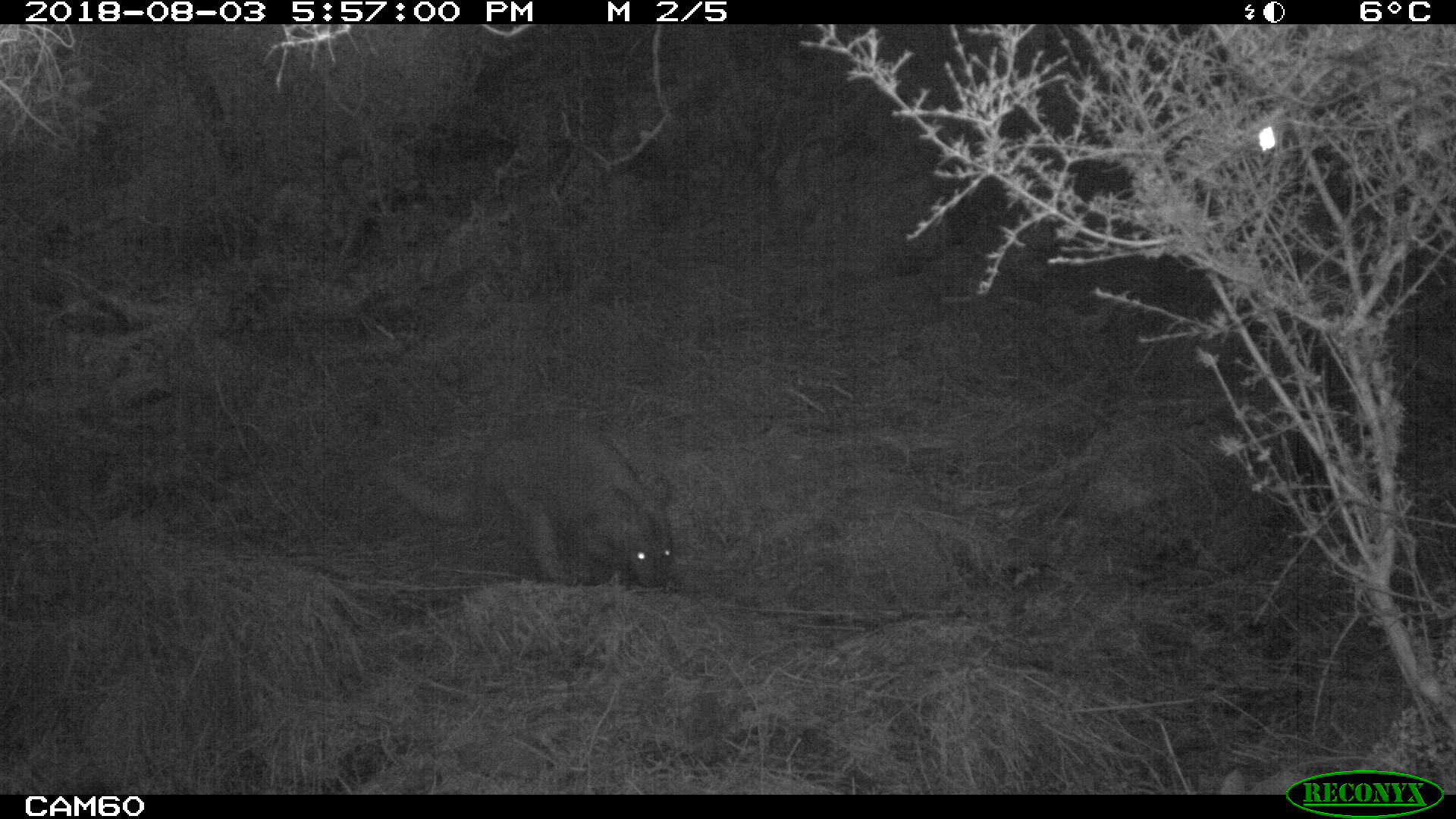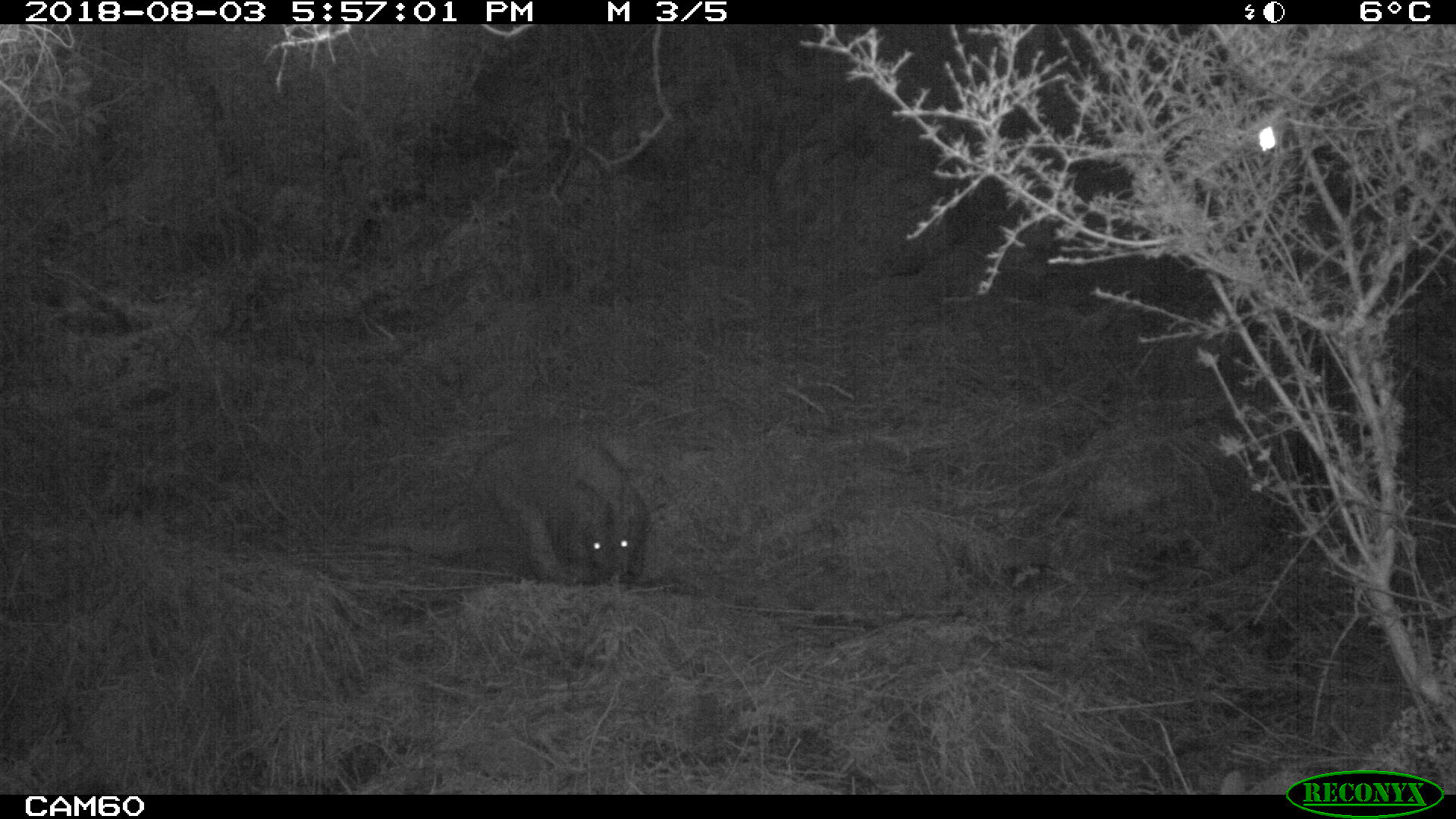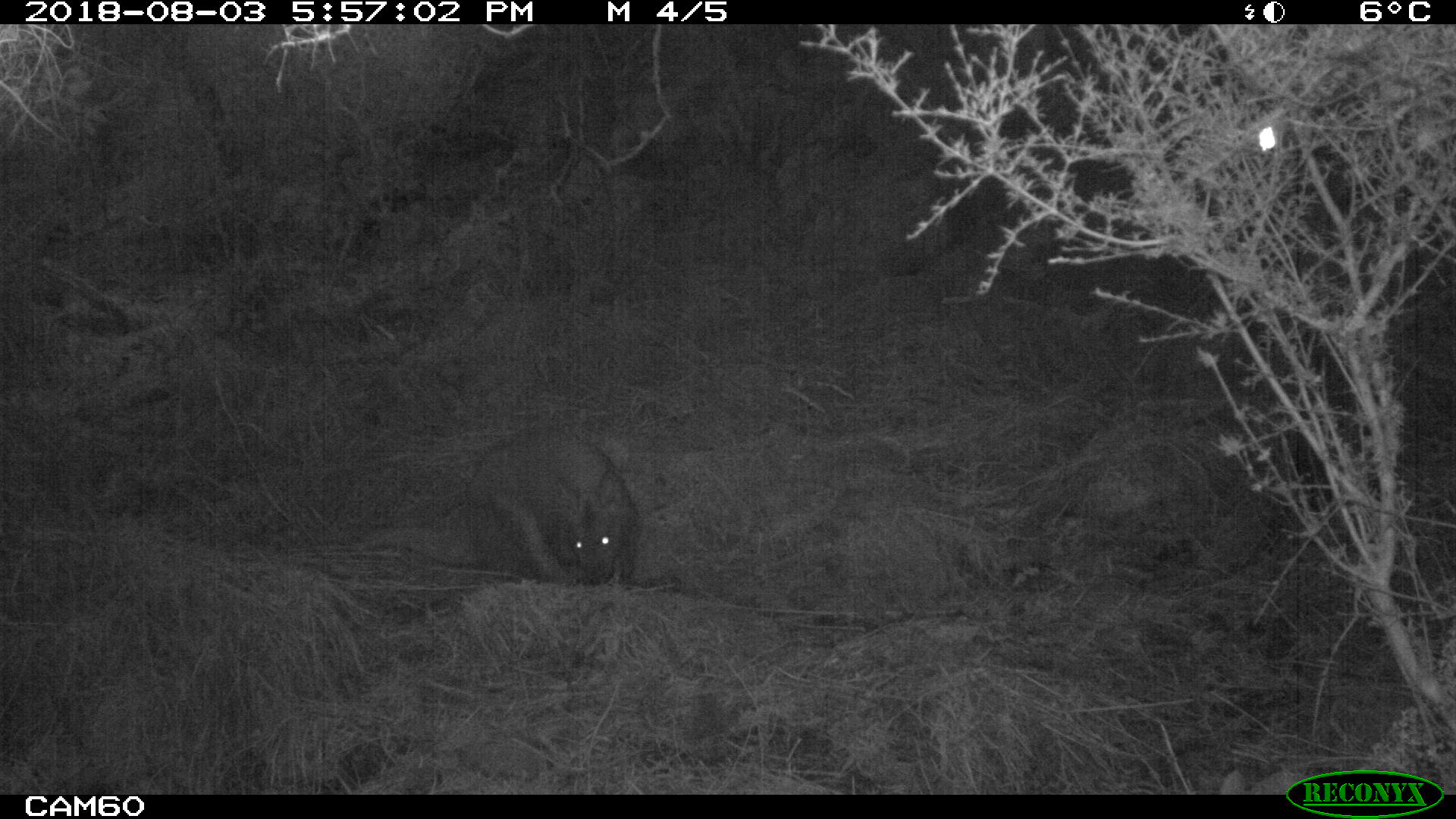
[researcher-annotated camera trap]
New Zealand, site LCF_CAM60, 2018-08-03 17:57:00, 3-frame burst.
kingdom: Animalia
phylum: Chordata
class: Mammalia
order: Diprotodontia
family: Macropodidae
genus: Notamacropus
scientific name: Notamacropus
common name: wallaby